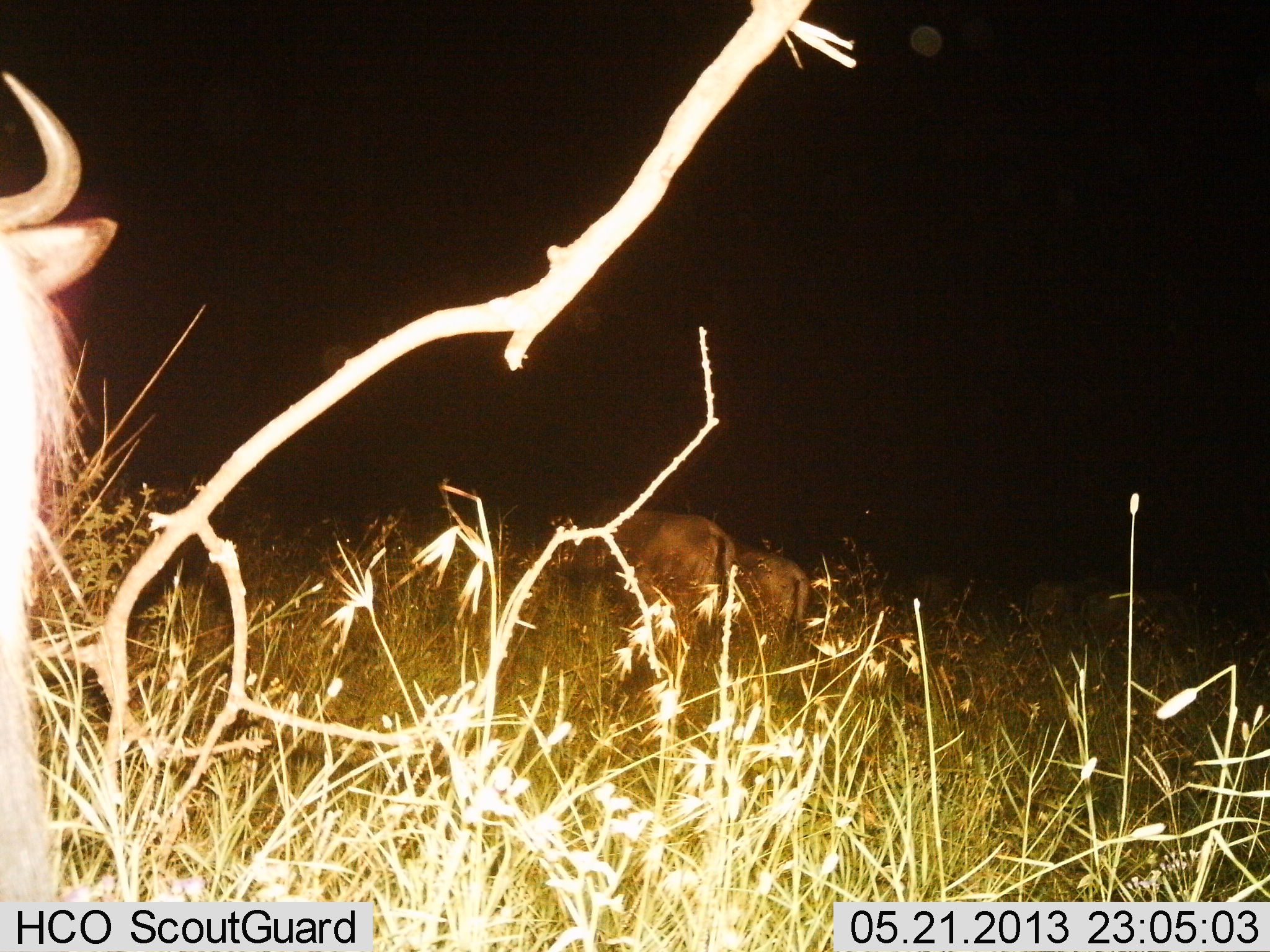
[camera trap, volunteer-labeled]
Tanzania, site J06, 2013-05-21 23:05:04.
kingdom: Animalia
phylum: Chordata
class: Mammalia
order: Artiodactyla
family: Bovidae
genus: Connochaetes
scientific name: Connochaetes taurinus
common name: blue wildebeest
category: wildebeest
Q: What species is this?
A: Wildebeest (blue wildebeest) (Connochaetes taurinus).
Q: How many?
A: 6.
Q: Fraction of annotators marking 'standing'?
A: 91%.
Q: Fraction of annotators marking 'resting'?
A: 18%.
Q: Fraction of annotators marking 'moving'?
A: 9%.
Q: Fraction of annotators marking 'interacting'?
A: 0%.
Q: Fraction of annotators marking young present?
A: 9%.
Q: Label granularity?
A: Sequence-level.